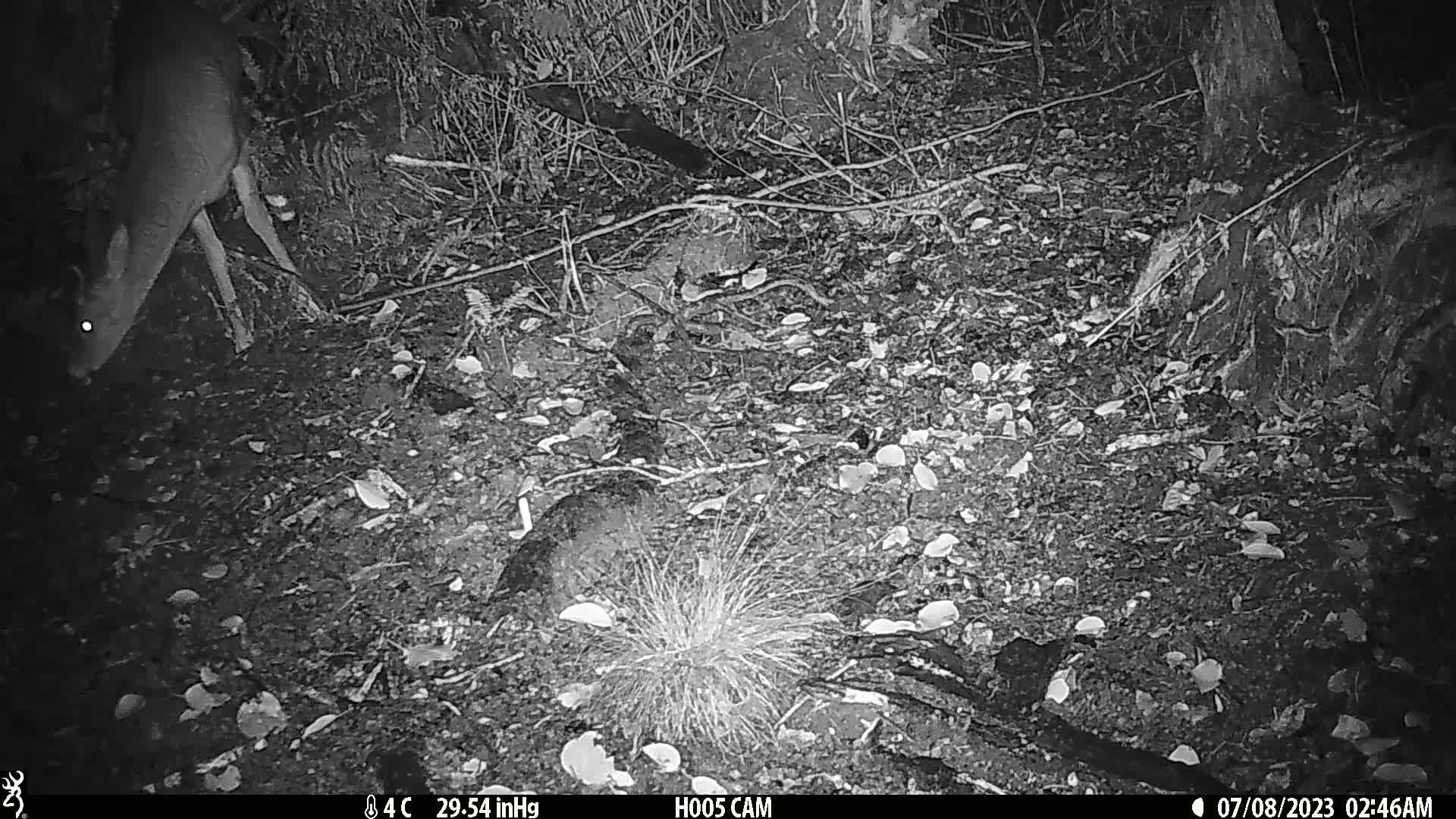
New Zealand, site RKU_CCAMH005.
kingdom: Animalia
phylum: Chordata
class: Mammalia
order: Artiodactyla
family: Cervidae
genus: Odocoileus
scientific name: Odocoileus virginianus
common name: white-tailed deer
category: white tailed deer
White tailed deer (white-tailed deer) (Odocoileus virginianus).